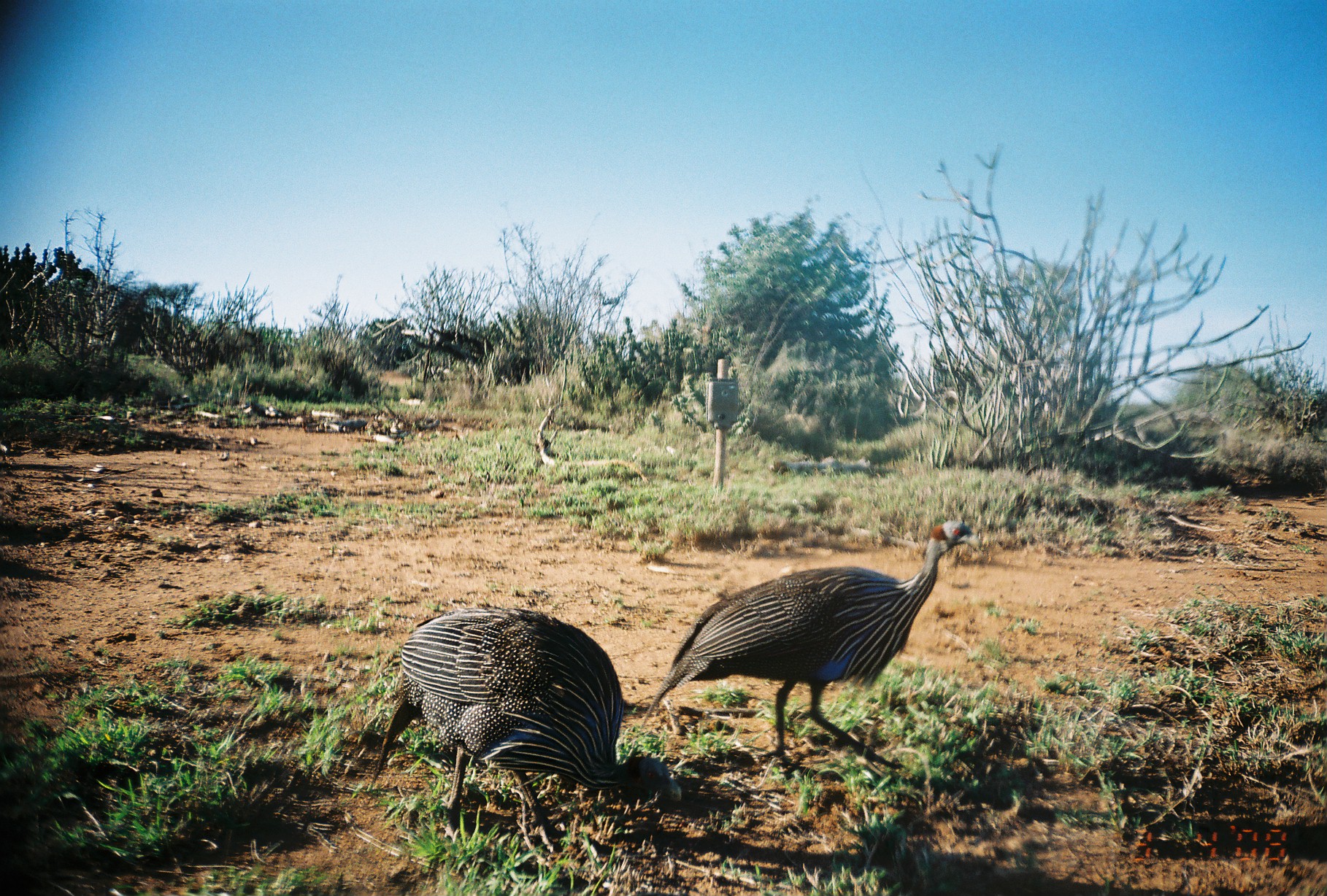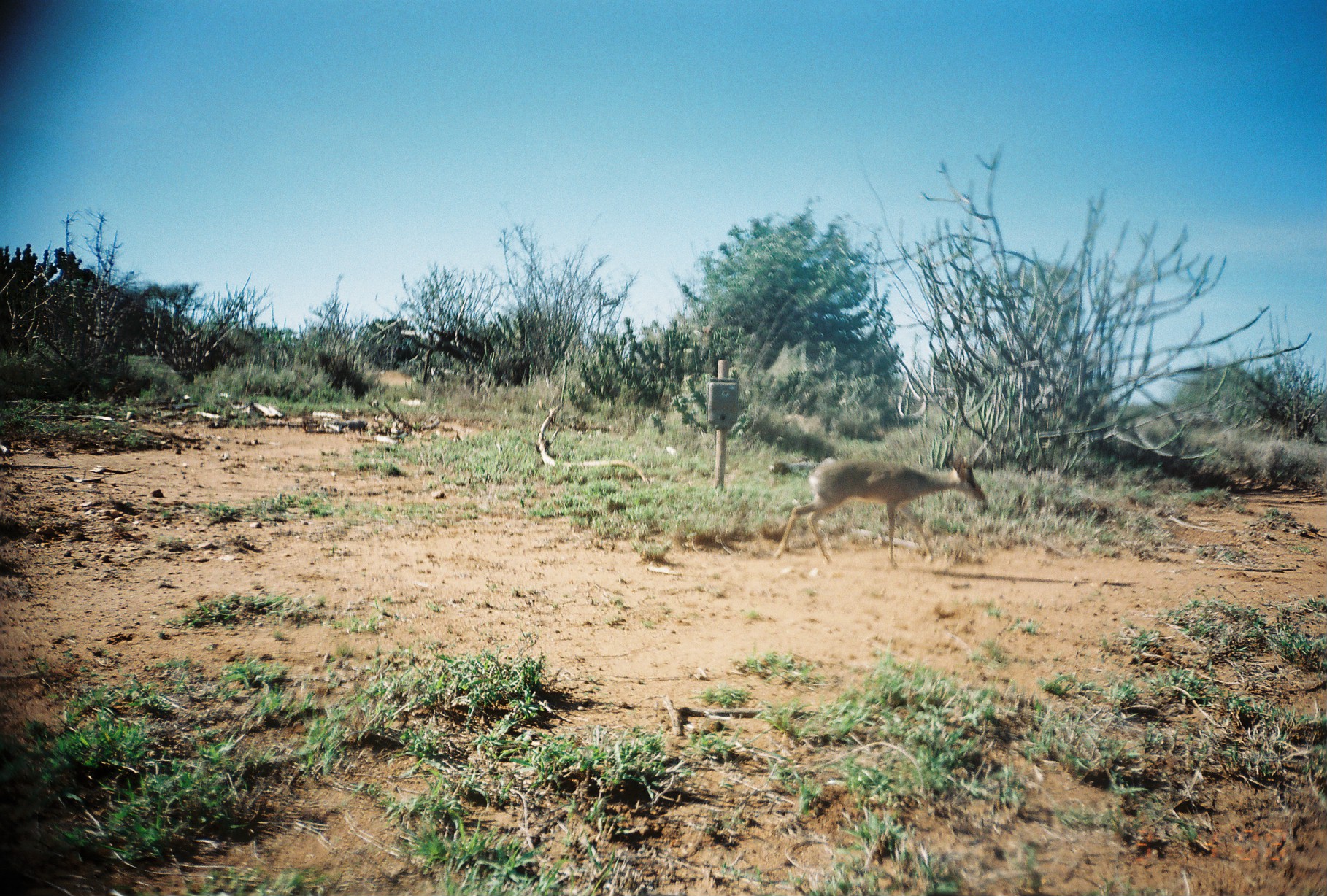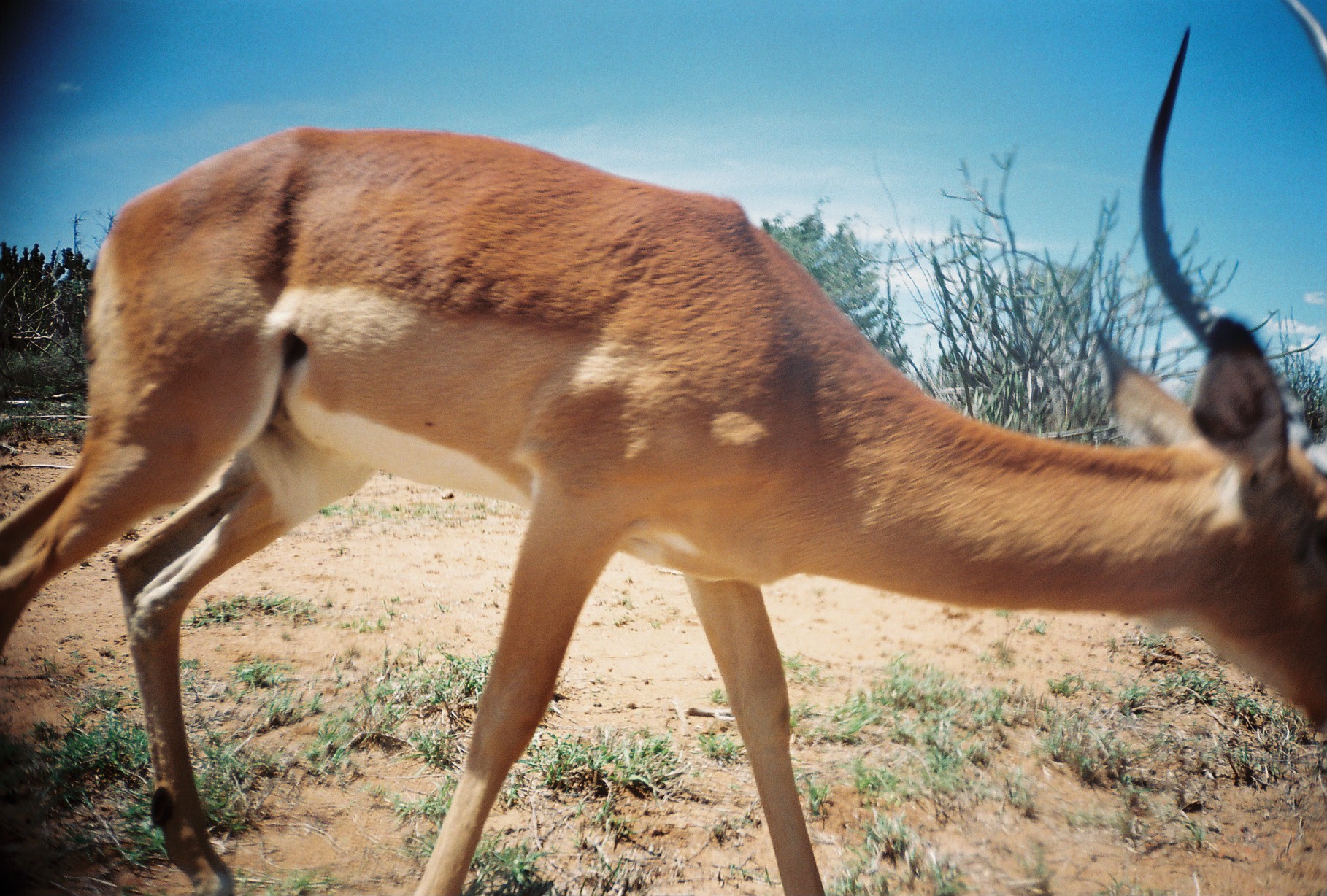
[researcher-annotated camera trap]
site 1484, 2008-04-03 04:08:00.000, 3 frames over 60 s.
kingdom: Animalia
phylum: Chordata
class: Aves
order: Galliformes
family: Numididae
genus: Acryllium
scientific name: Acryllium vulturinum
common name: vulturine guineafowl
Acryllium vulturinum (vulturine guineafowl), count 2.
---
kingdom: Animalia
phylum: Chordata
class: Mammalia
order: Artiodactyla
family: Bovidae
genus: Madoqua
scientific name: Madoqua guentheri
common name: günther's dik-dik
Madoqua guentheri (günther's dik-dik), count 1.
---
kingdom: Animalia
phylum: Chordata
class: Mammalia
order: Artiodactyla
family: Bovidae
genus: Aepyceros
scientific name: Aepyceros melampus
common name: impala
Aepyceros melampus (impala), count 1.